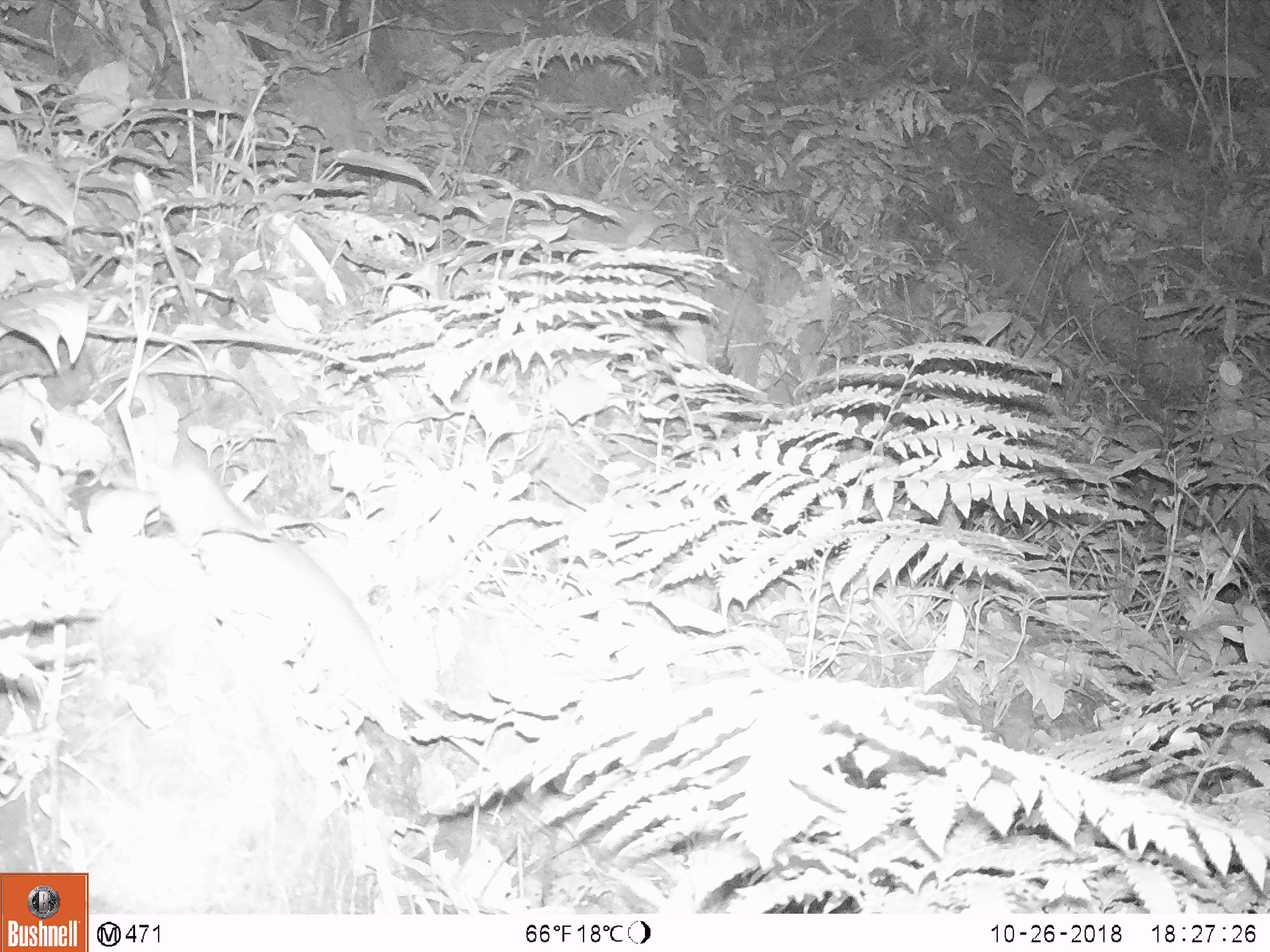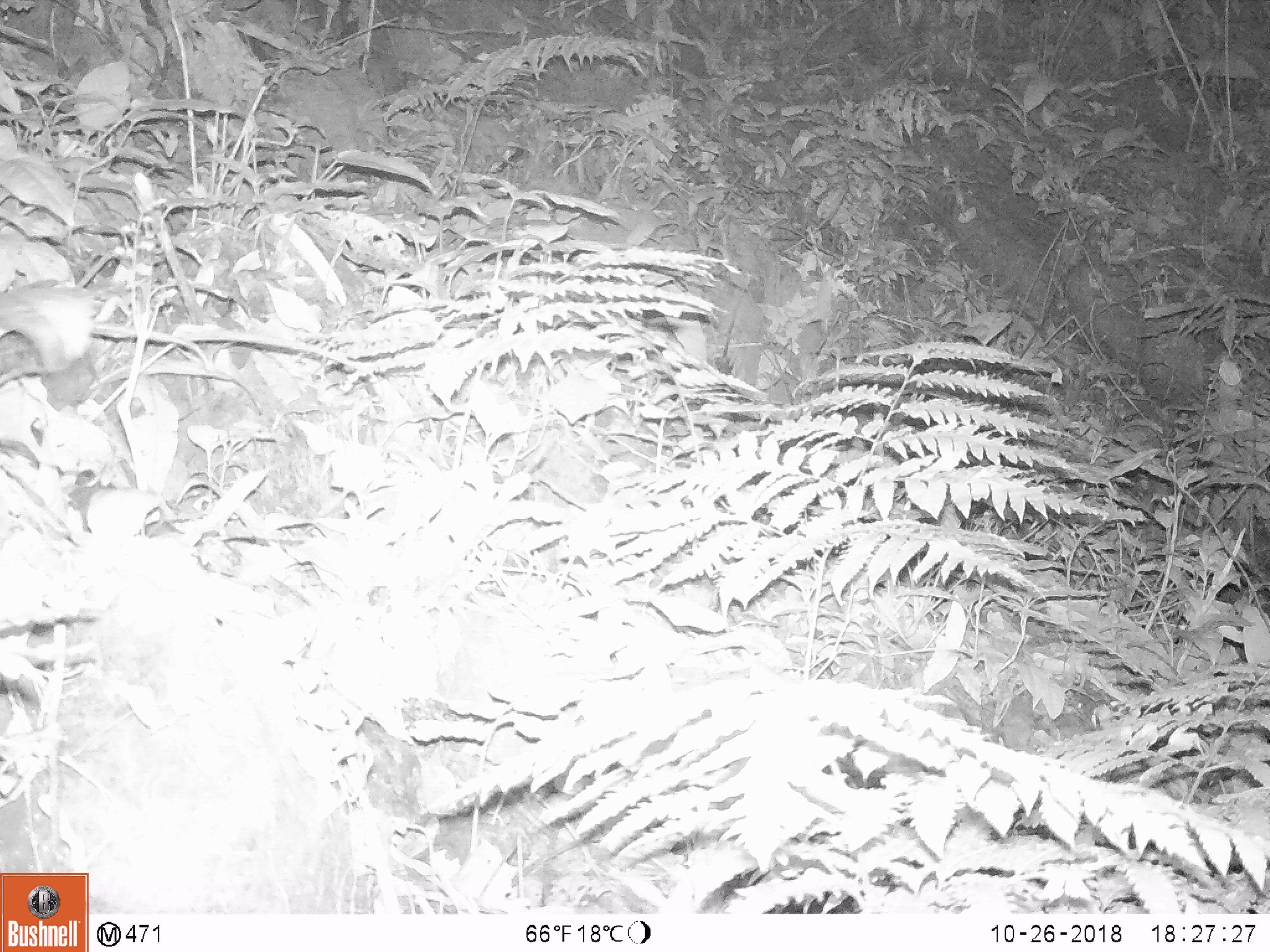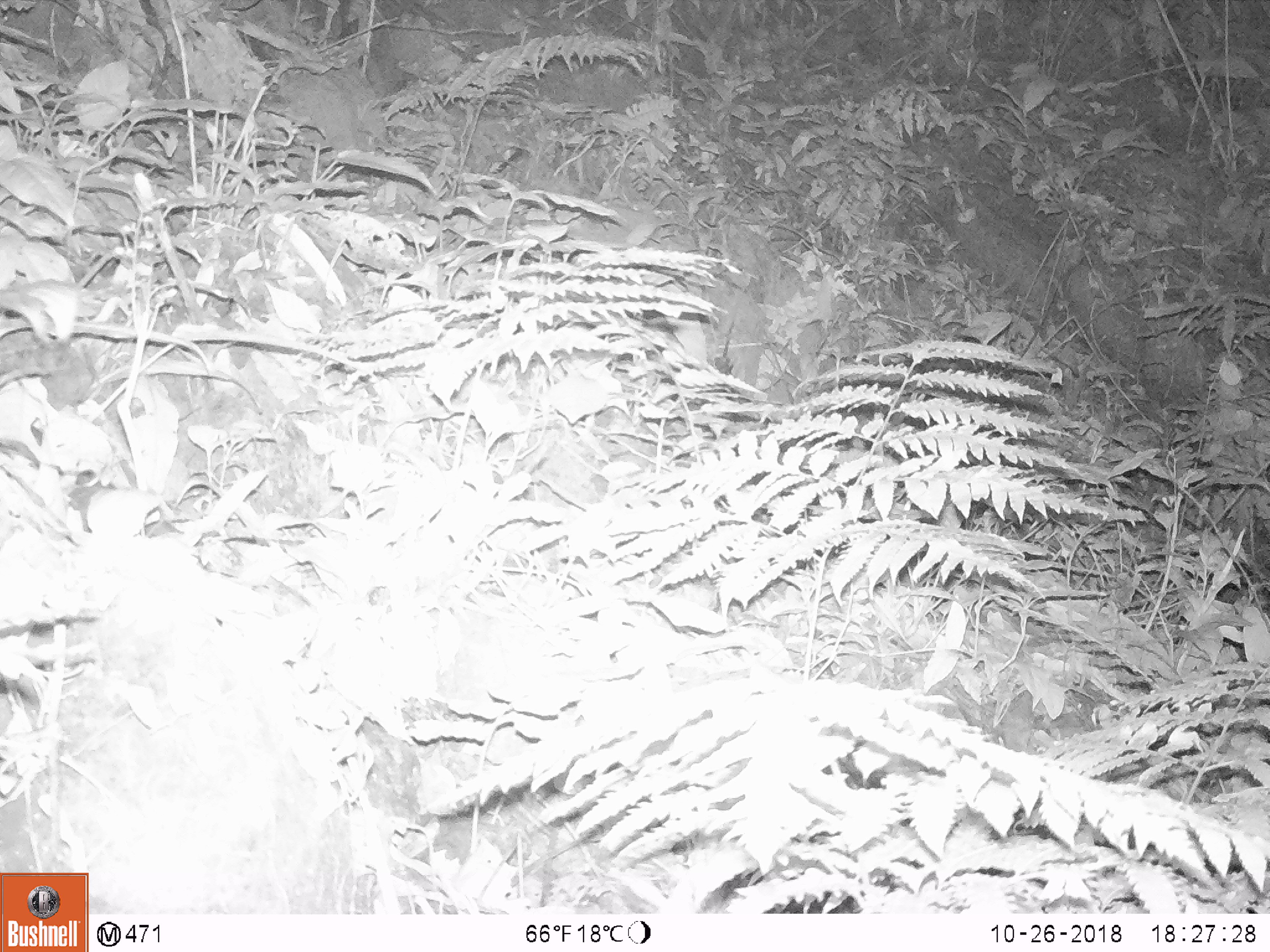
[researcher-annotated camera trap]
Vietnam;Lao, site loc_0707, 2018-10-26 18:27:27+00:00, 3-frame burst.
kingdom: Animalia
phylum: Chordata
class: Mammalia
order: Rodentia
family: Muridae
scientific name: Muridae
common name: old-world mice and rats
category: unidentified murid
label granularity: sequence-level